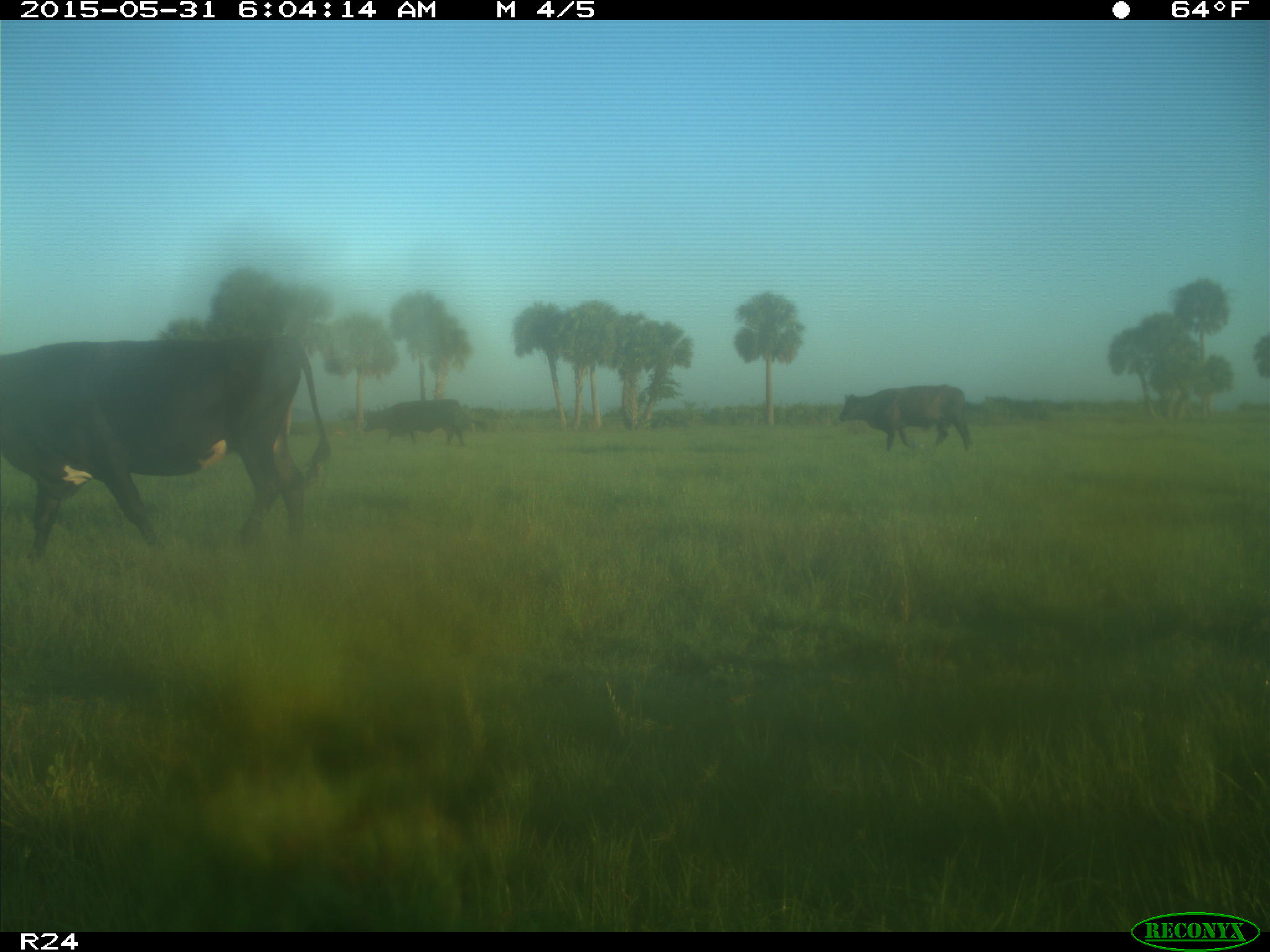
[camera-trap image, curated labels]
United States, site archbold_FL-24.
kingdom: Animalia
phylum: Chordata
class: Mammalia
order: Artiodactyla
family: Bovidae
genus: Bos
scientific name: Bos taurus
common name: domestic cow